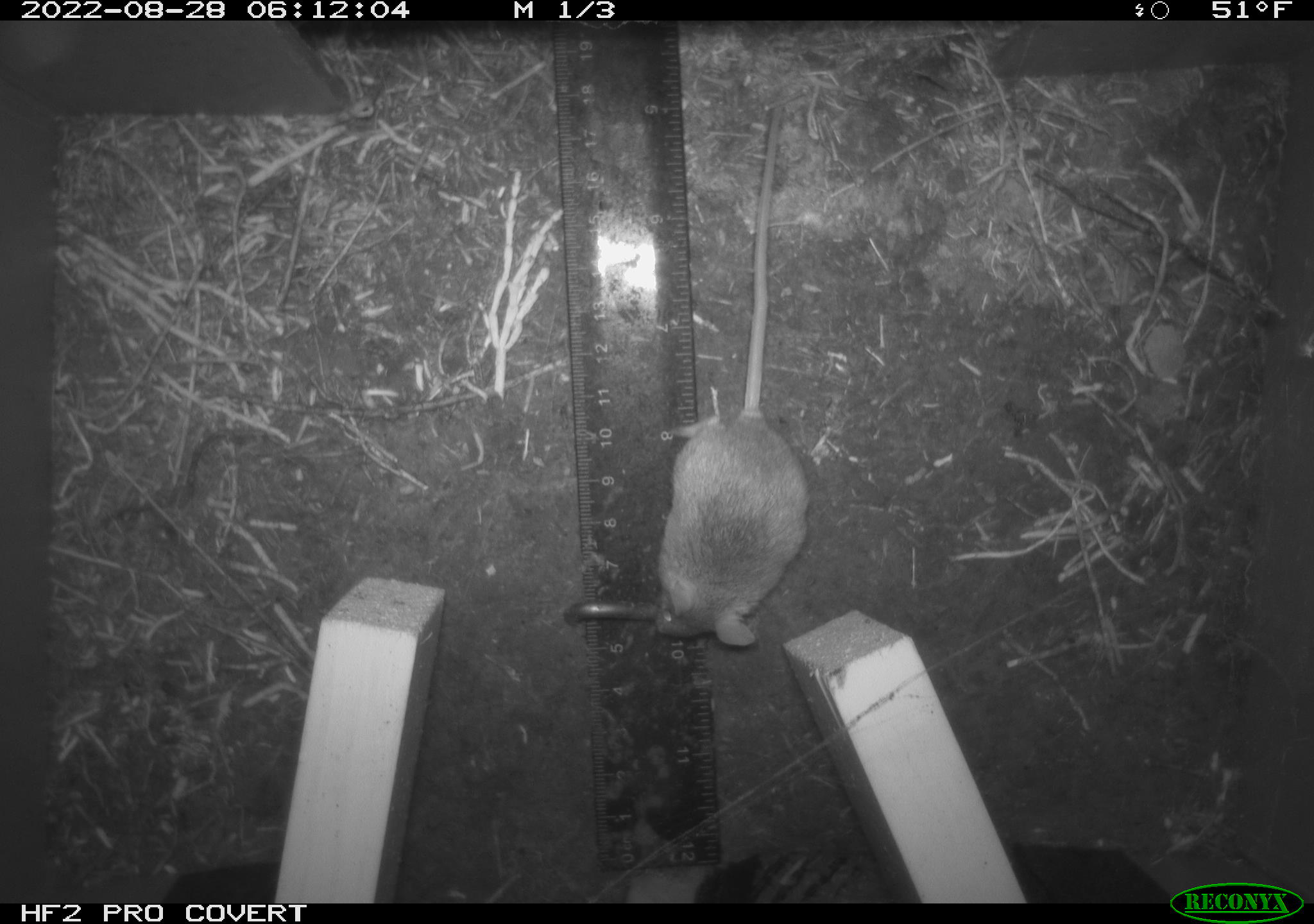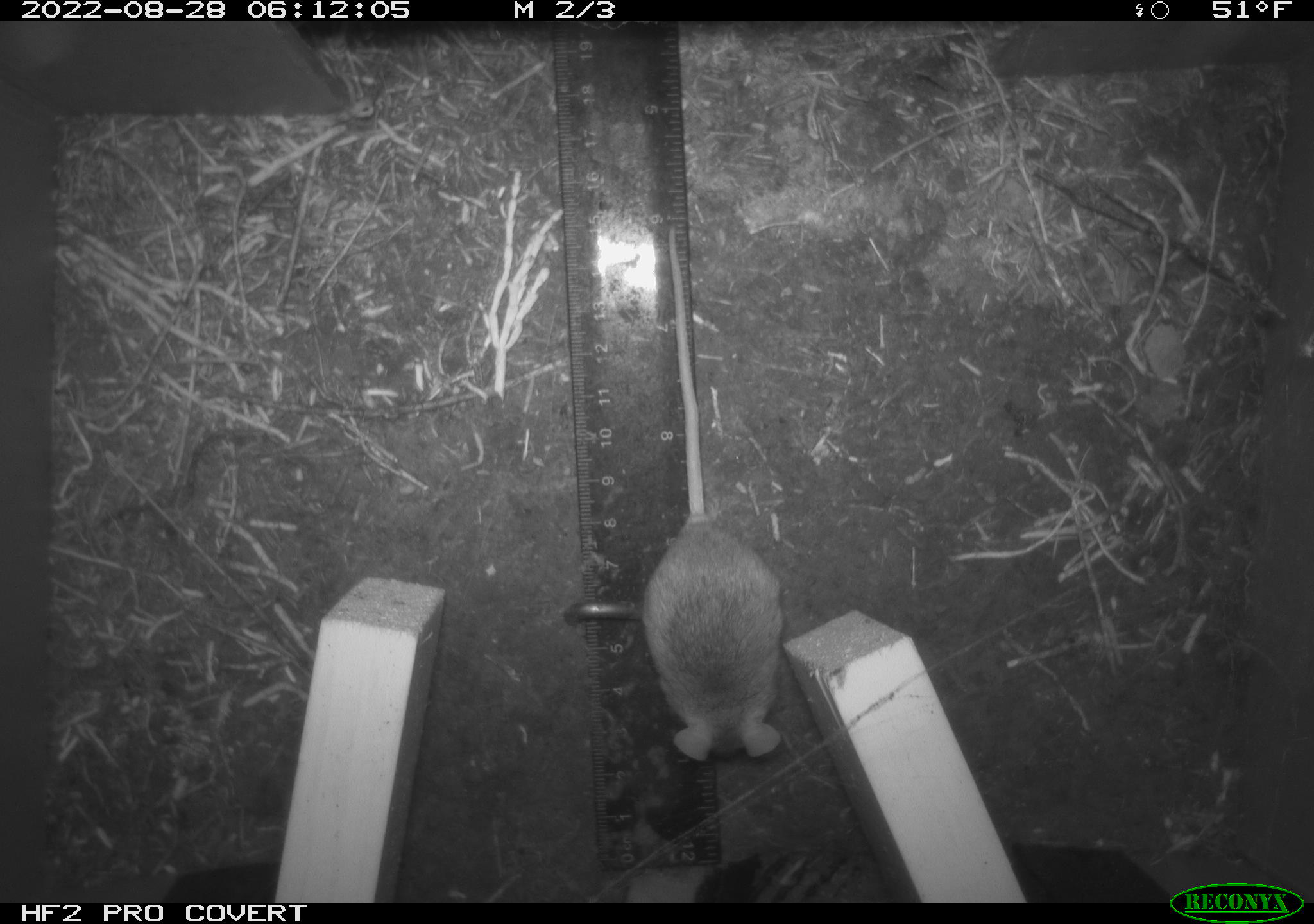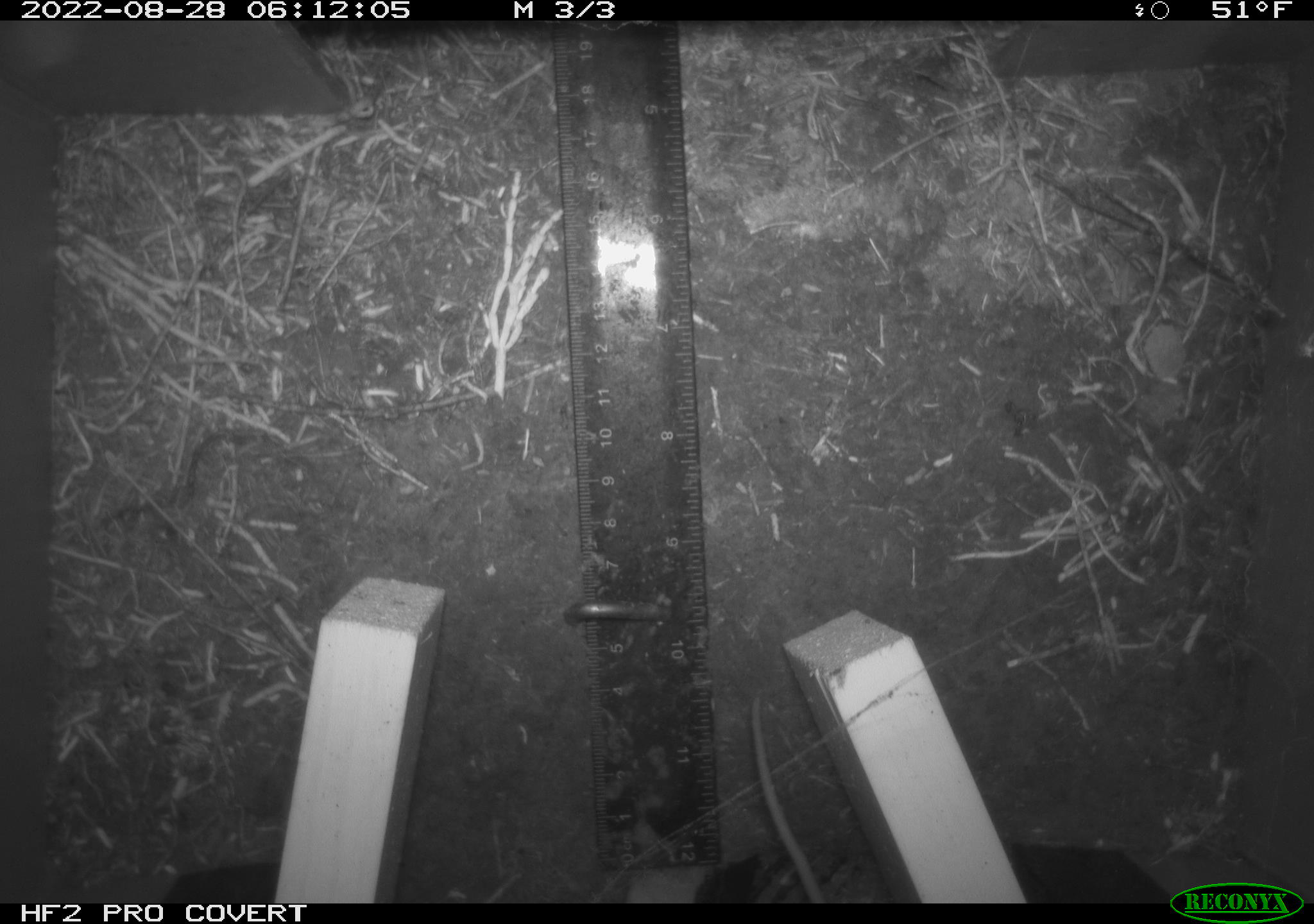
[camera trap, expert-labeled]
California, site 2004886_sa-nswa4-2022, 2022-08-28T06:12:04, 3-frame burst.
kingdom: Animalia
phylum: Chordata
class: Mammalia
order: Rodentia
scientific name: Rodentia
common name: rodent